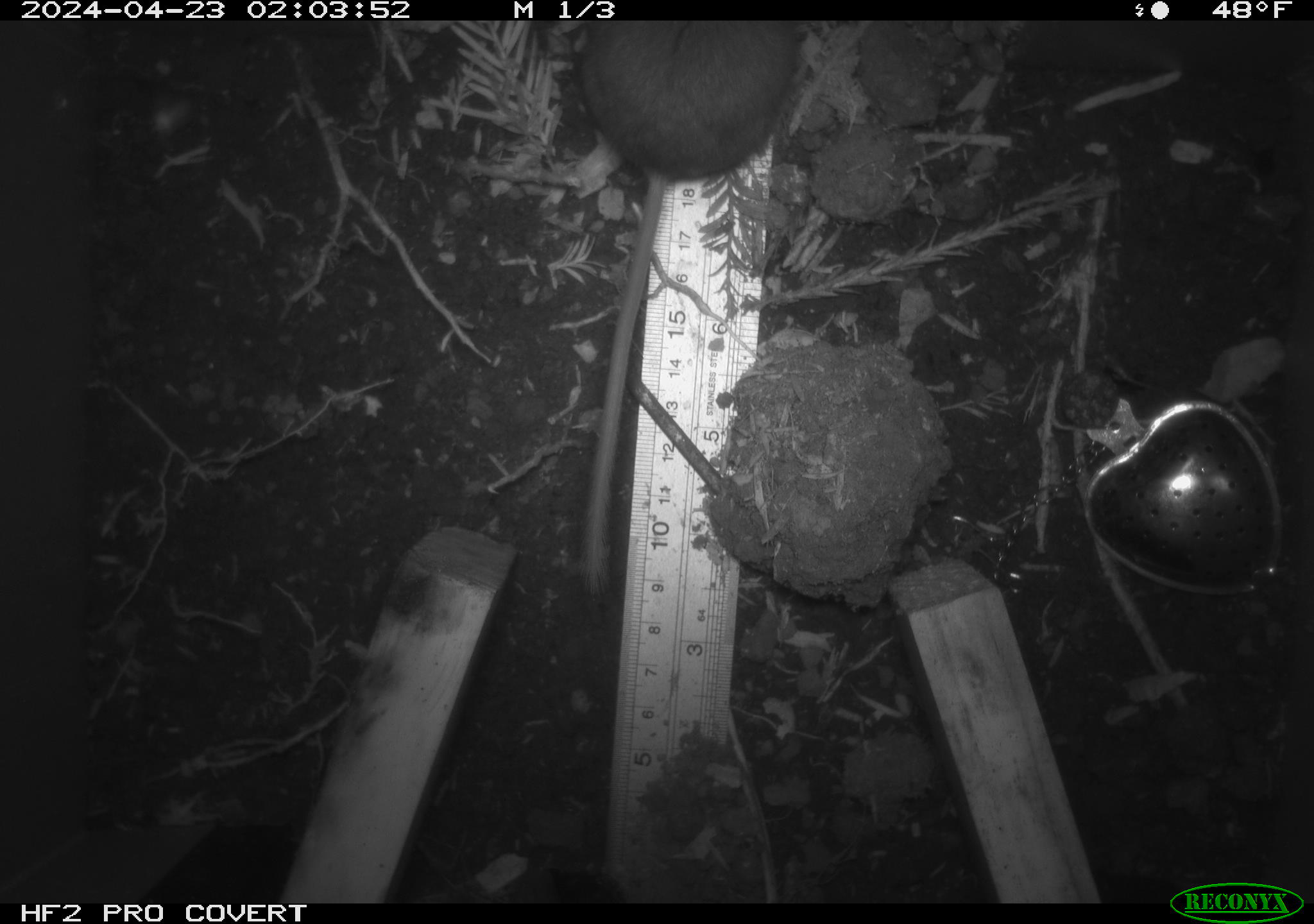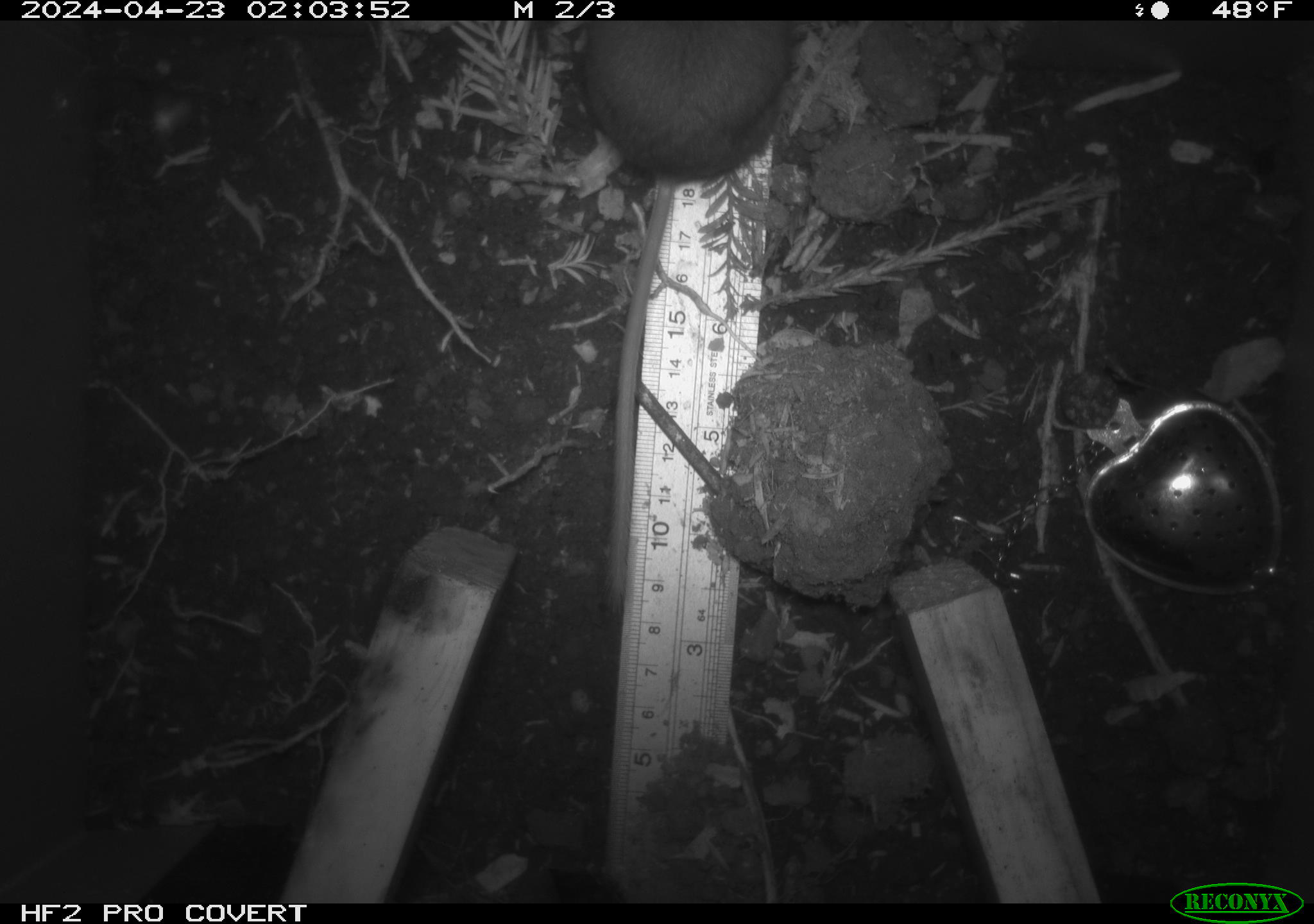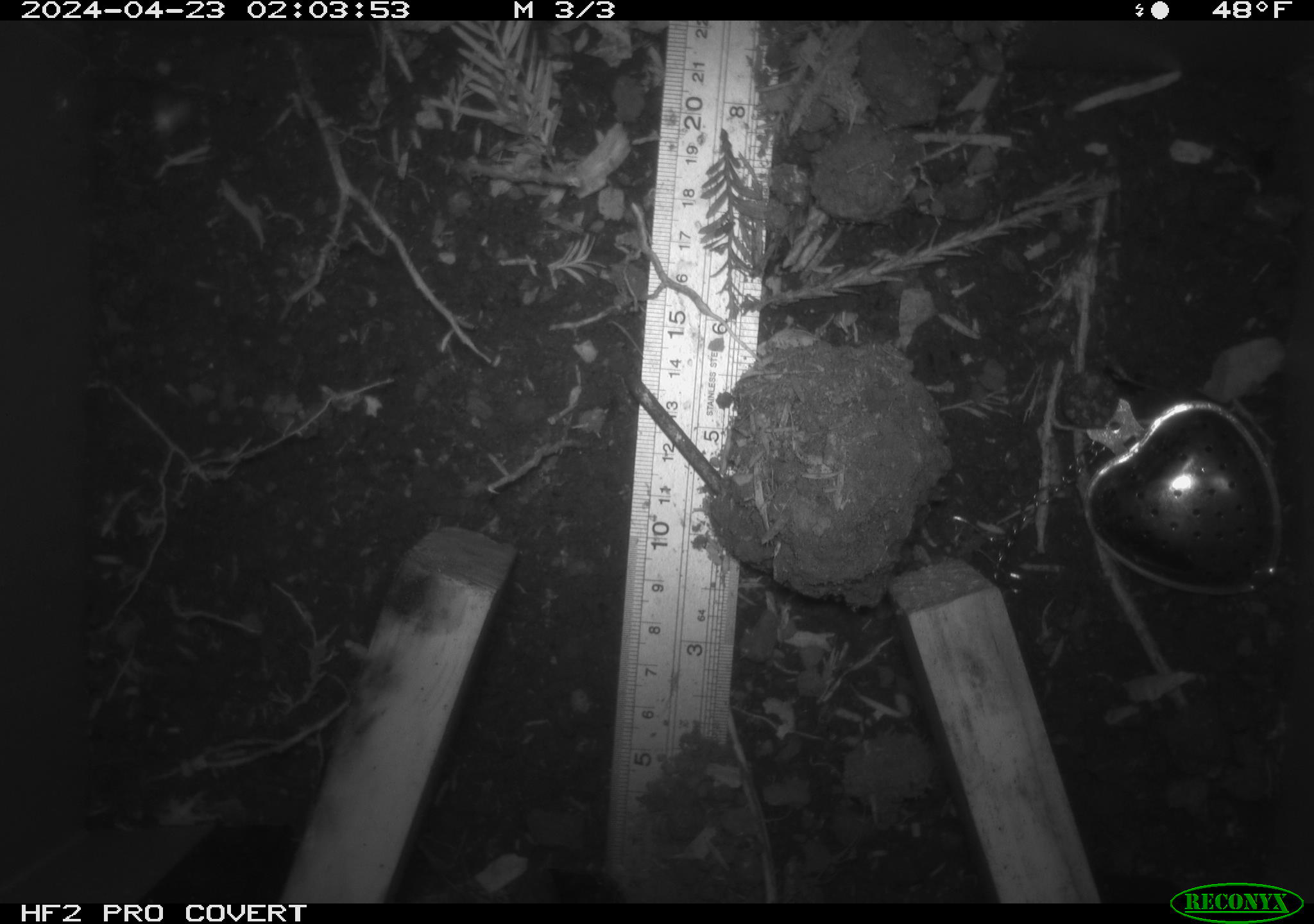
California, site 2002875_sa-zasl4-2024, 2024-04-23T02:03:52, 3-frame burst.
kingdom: Animalia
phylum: Chordata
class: Mammalia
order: Rodentia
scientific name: Rodentia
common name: mouse species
Mouse species (Rodentia).